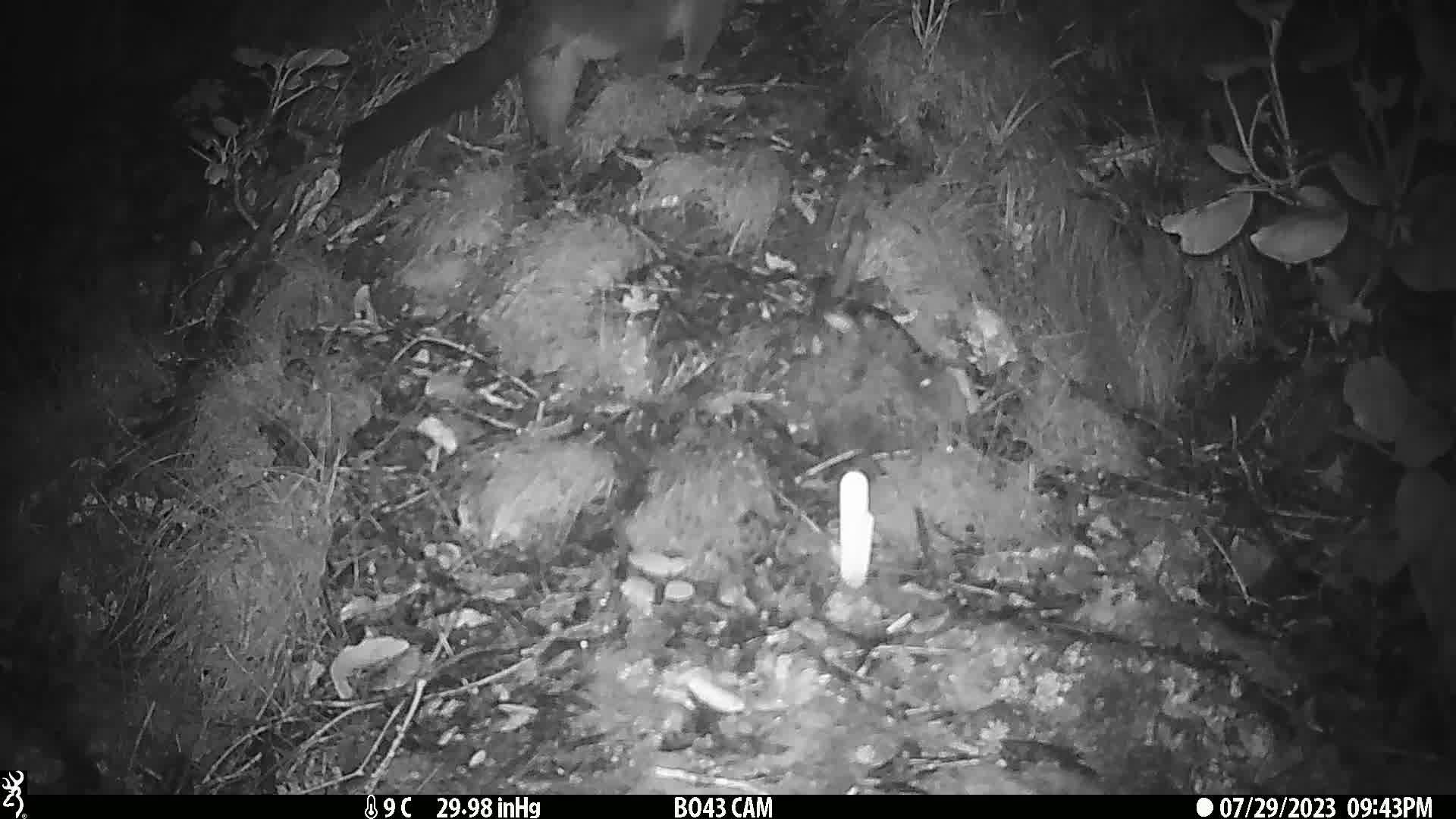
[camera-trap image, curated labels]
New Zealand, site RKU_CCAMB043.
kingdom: Animalia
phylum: Chordata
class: Mammalia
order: Diprotodontia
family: Phalangeridae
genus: Trichosurus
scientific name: Trichosurus vulpecula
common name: common brushtail possum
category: possum